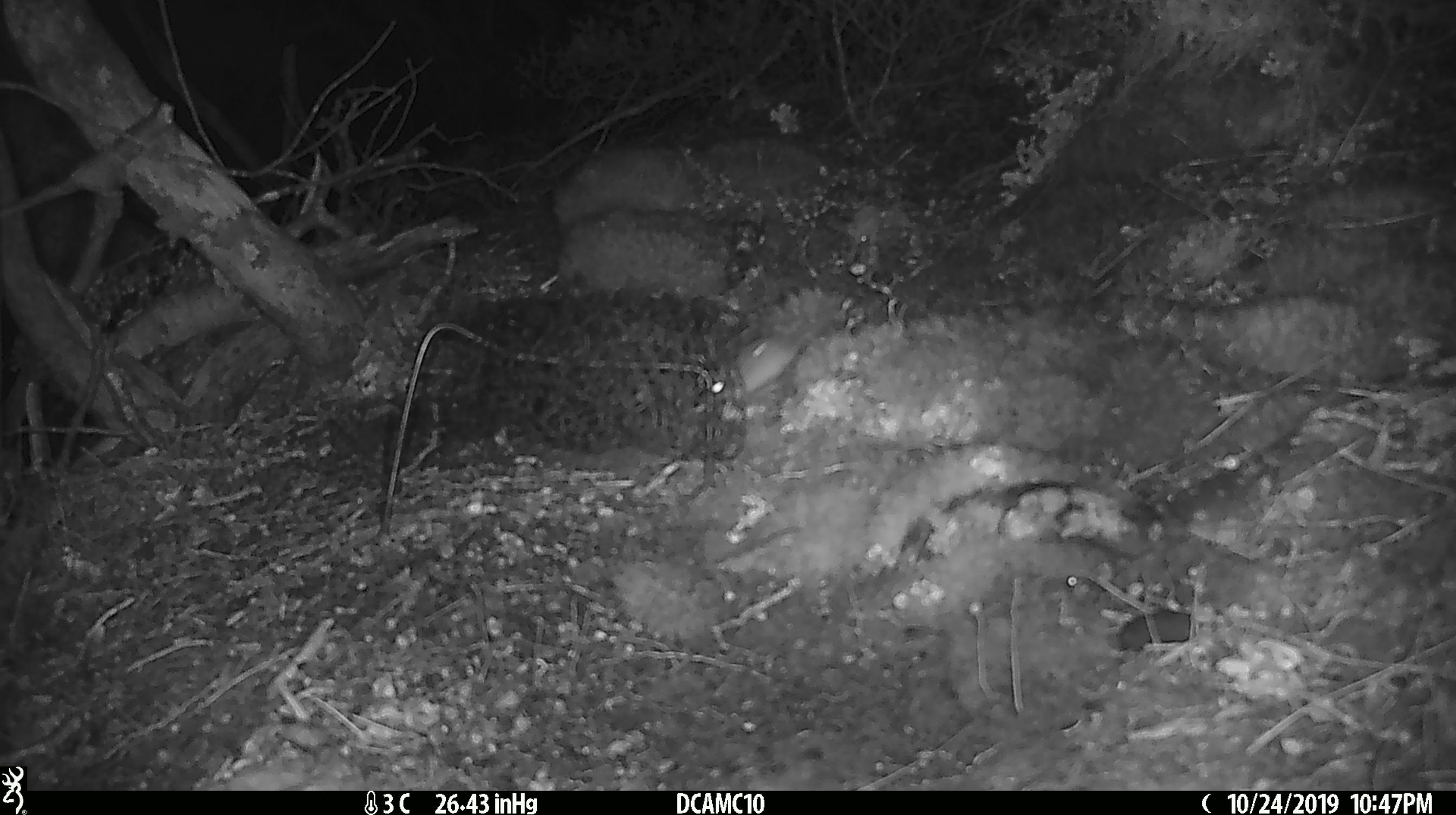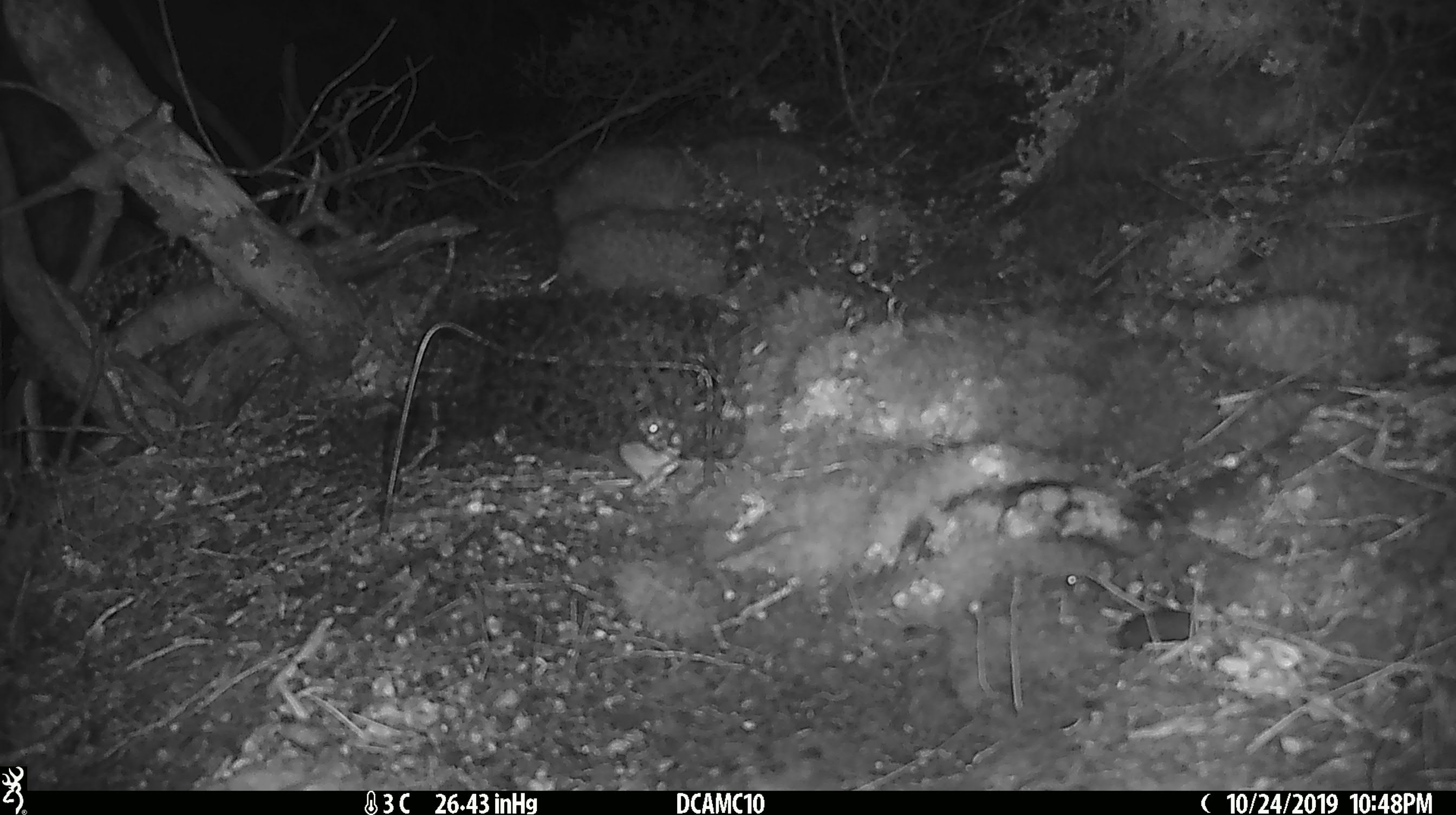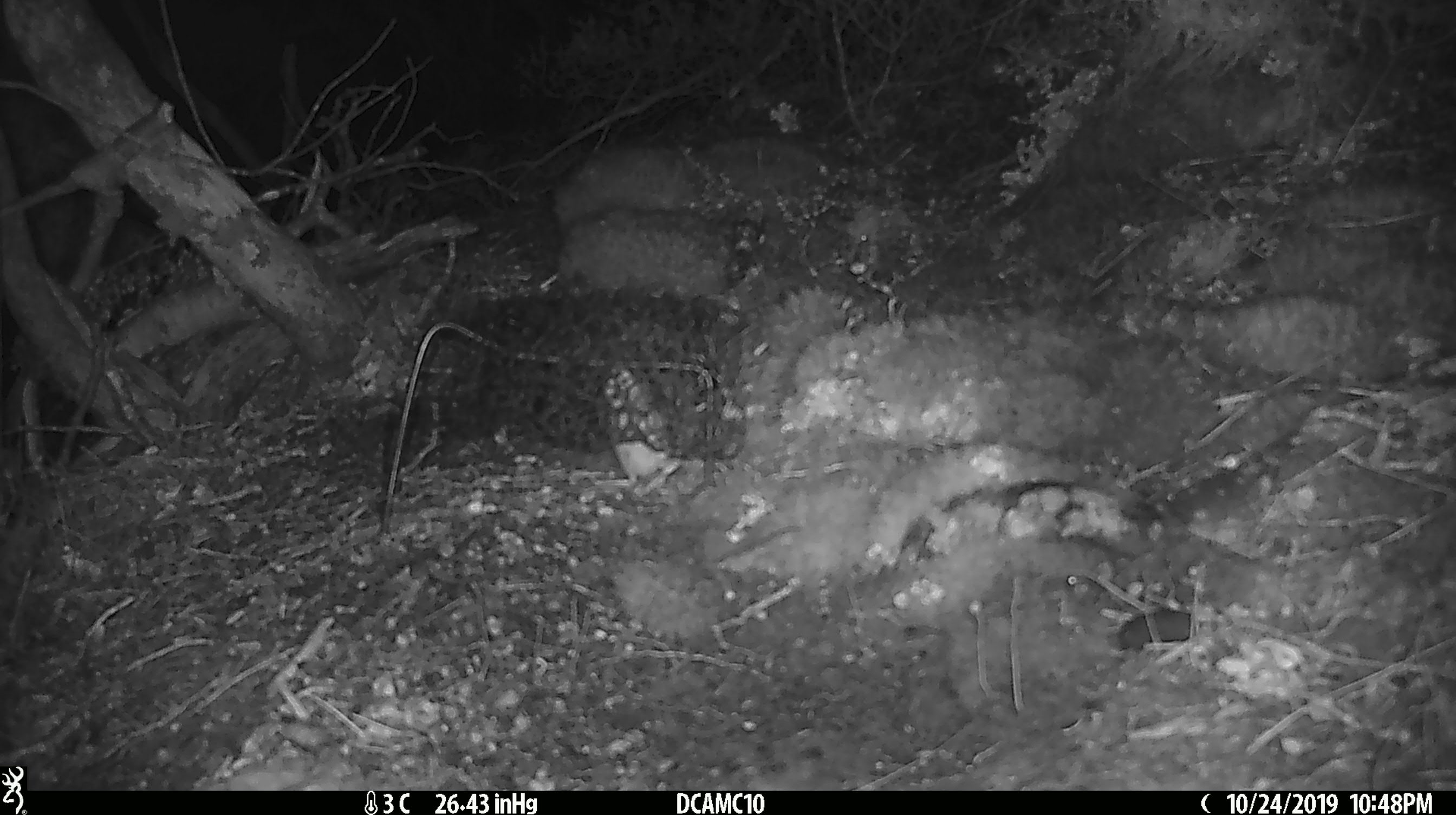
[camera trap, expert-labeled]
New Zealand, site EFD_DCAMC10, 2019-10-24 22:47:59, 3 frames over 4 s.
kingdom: Animalia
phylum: Chordata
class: Mammalia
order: Rodentia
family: Muridae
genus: Mus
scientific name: Mus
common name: mouse